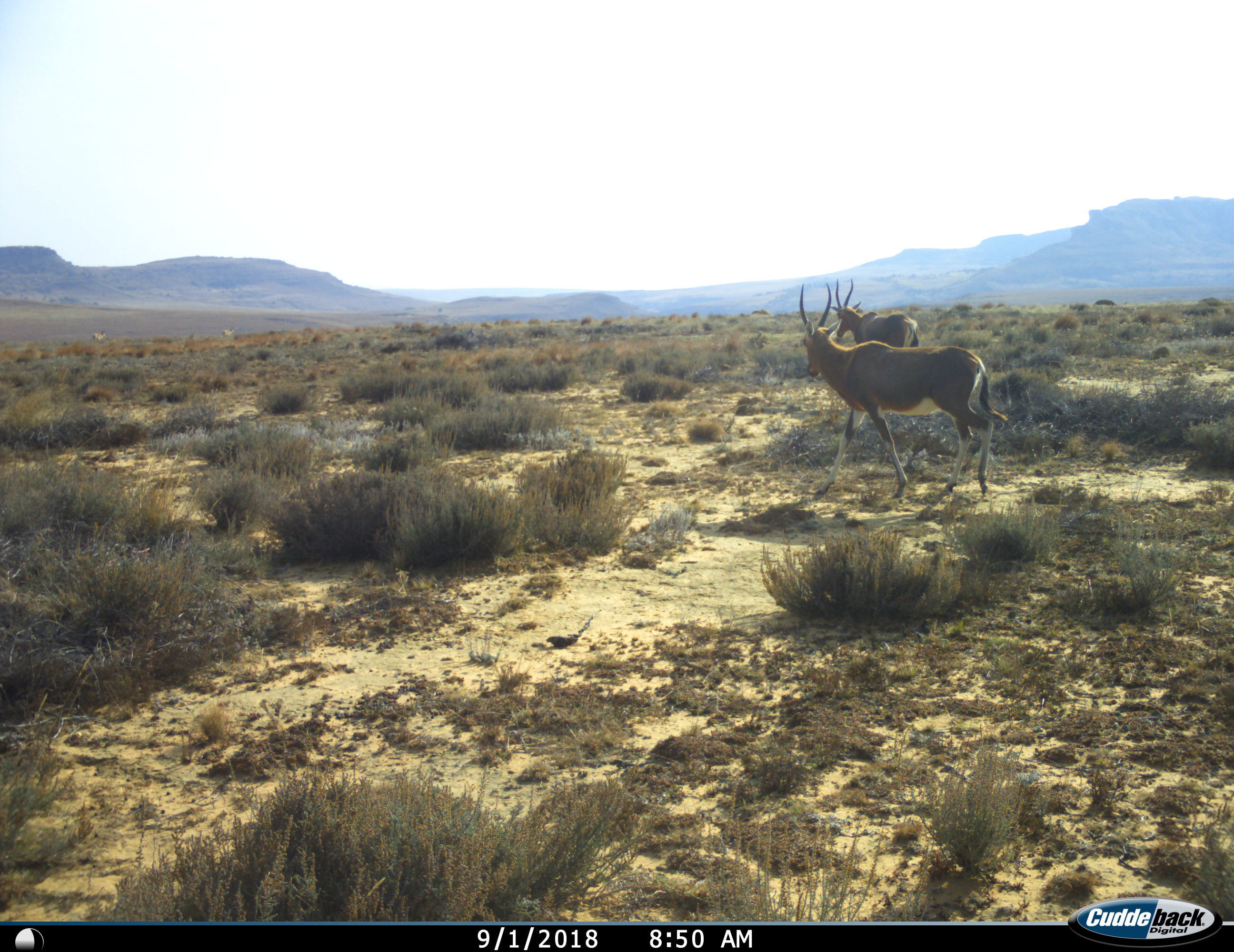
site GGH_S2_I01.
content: unidentified animal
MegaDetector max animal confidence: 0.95